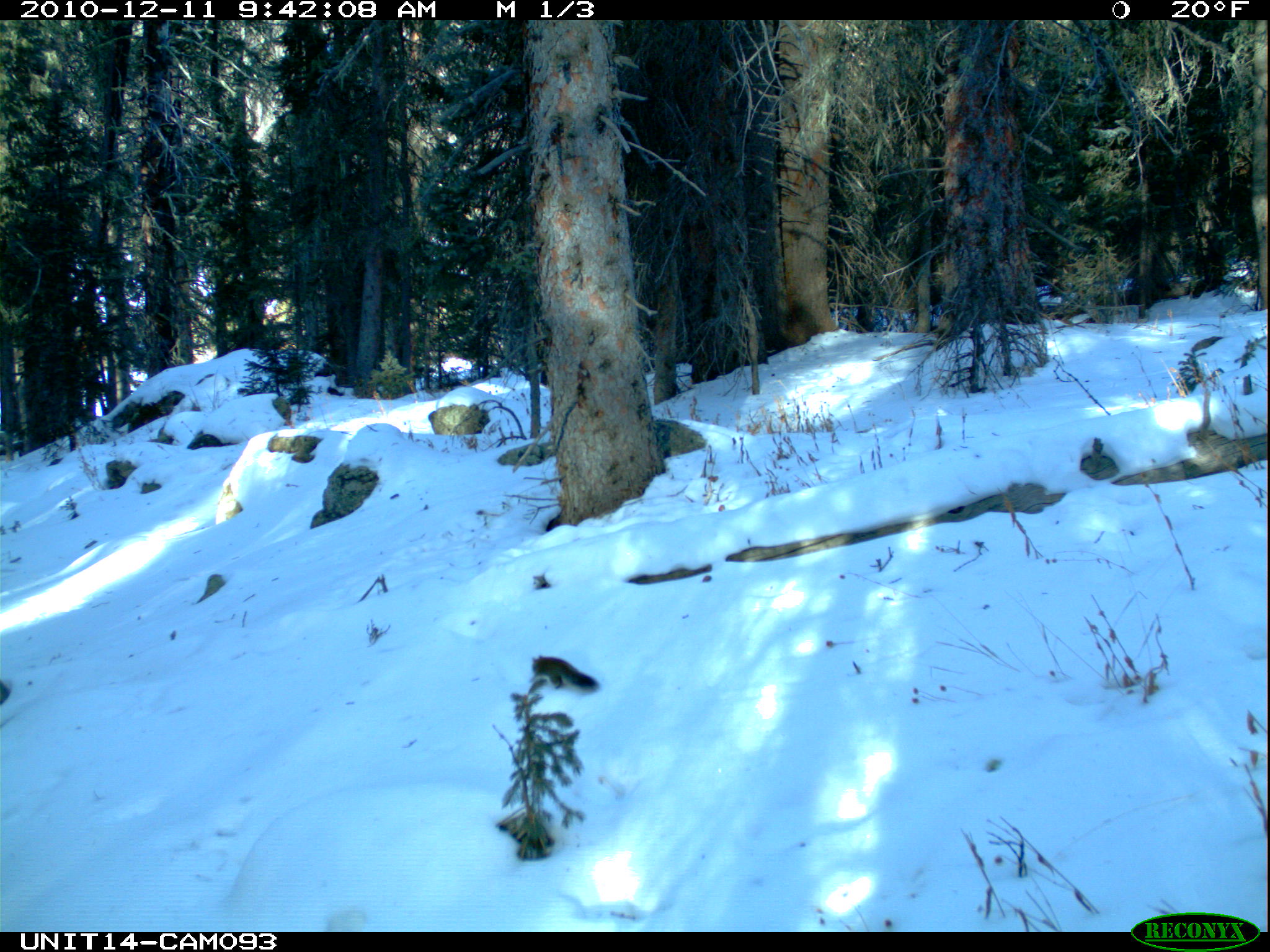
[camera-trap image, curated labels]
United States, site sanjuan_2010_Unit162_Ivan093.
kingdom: Animalia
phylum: Chordata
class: Mammalia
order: Rodentia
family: Sciuridae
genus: Tamiasciurus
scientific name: Tamiasciurus hudsonicus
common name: american red squirrel